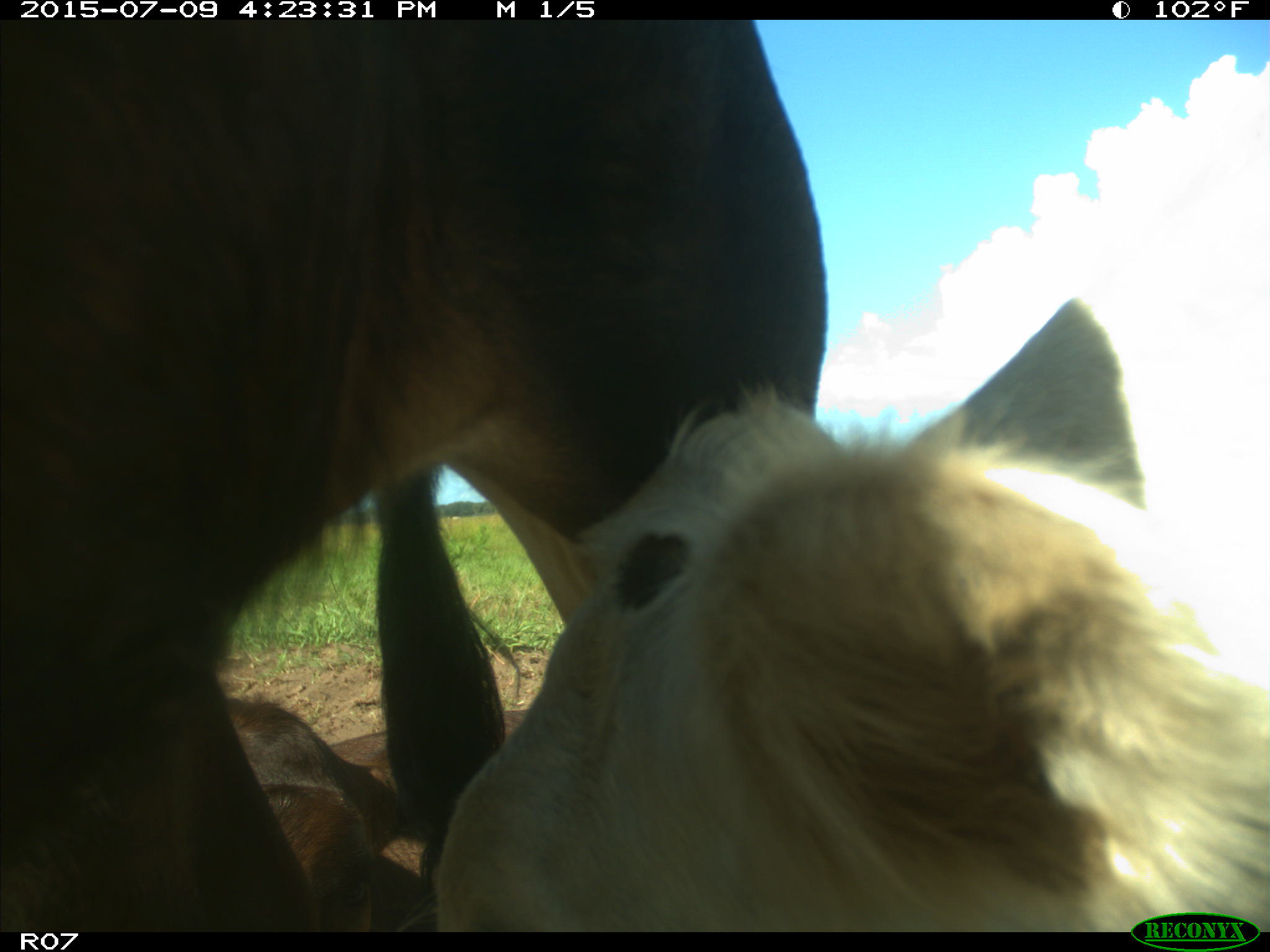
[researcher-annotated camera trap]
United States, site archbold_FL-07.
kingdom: Animalia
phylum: Chordata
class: Mammalia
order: Artiodactyla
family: Bovidae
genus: Bos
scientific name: Bos taurus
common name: domestic cow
Bos taurus (domestic cow).